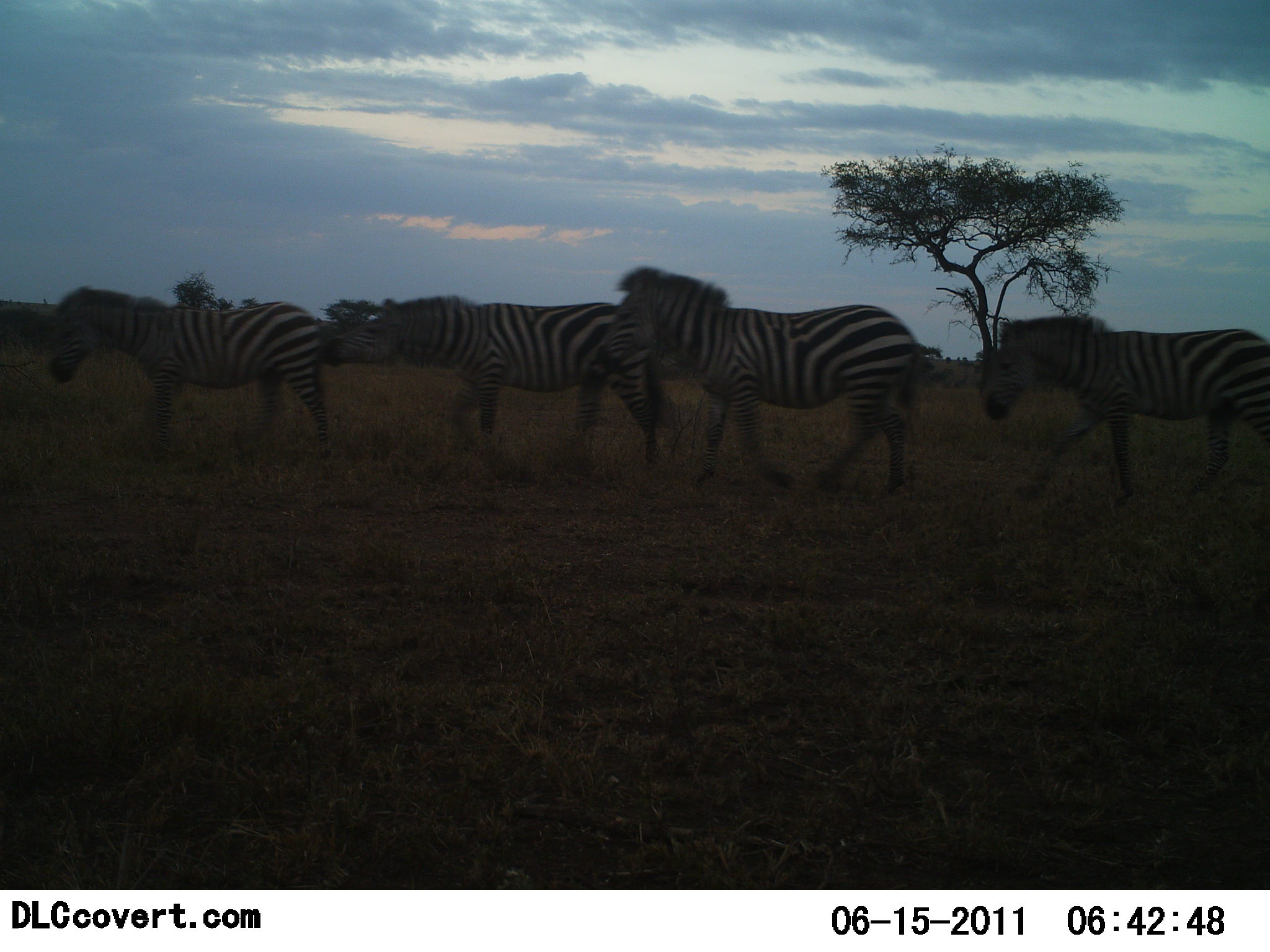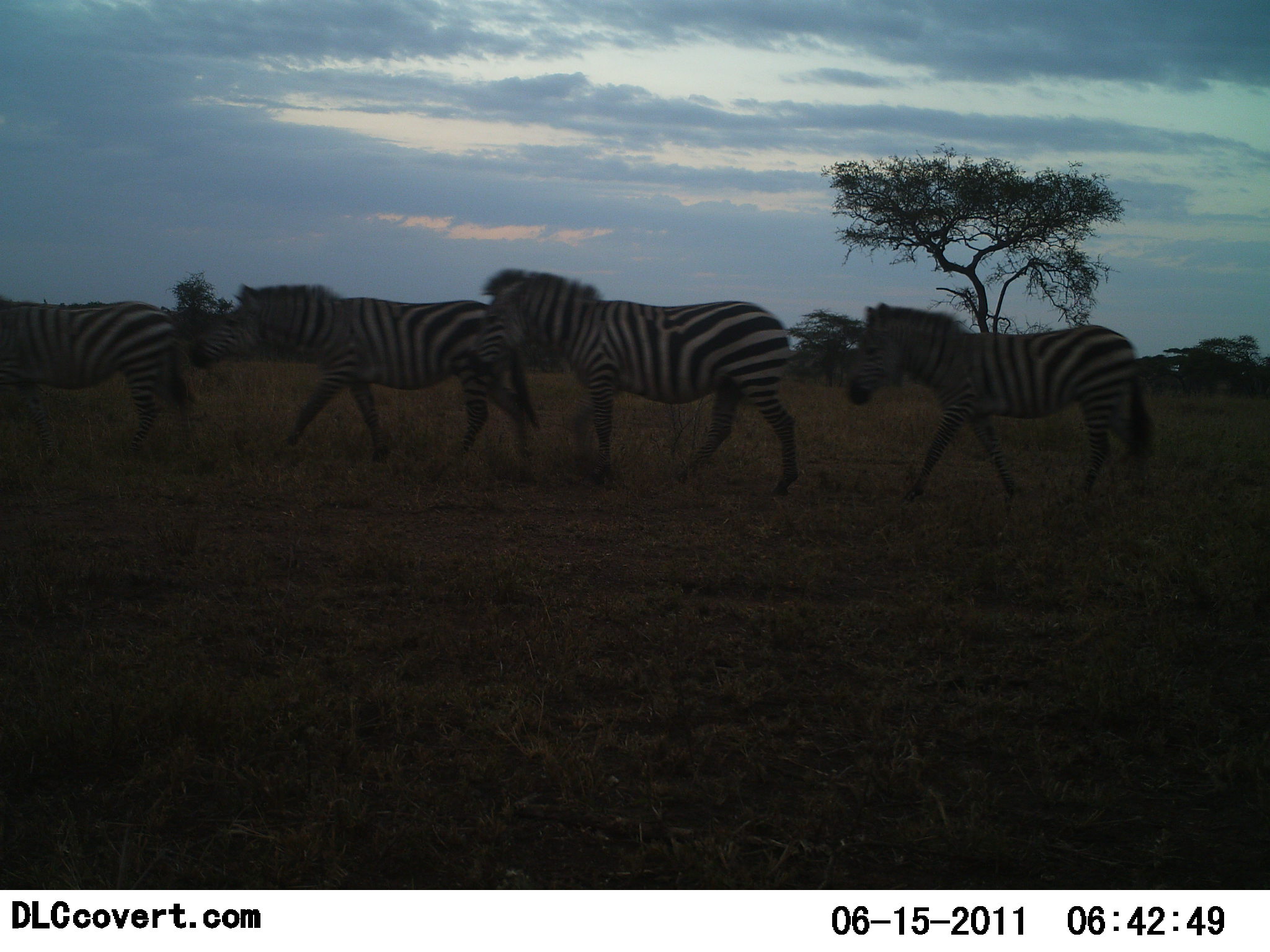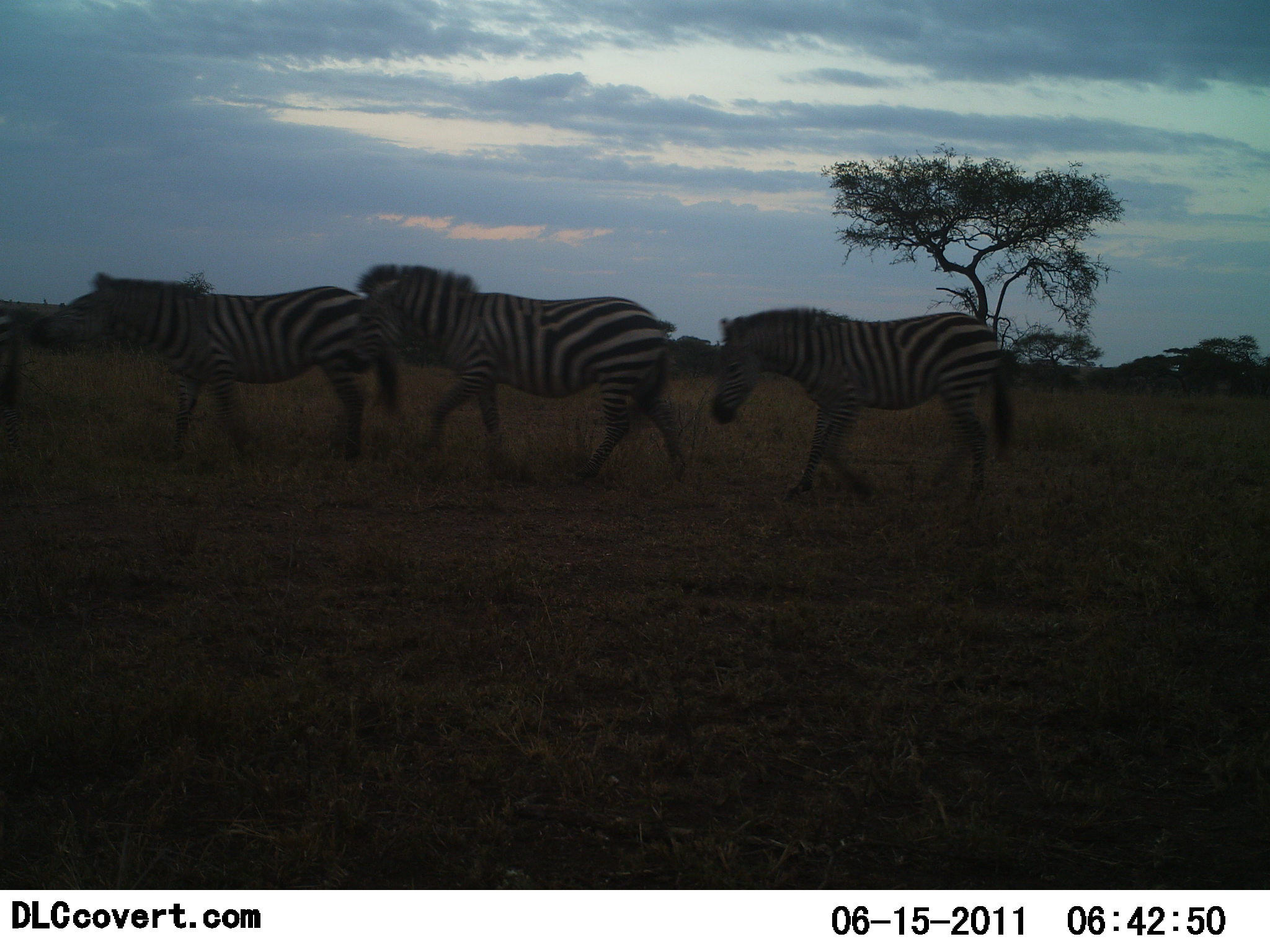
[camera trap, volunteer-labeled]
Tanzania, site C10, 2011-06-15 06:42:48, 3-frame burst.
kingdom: Animalia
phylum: Chordata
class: Mammalia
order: Perissodactyla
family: Equidae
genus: Equus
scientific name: Equus quagga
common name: plains zebra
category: zebra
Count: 4.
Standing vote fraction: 0%.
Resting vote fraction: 0%.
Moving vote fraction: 100%.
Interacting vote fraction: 0%.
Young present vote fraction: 0%.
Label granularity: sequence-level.